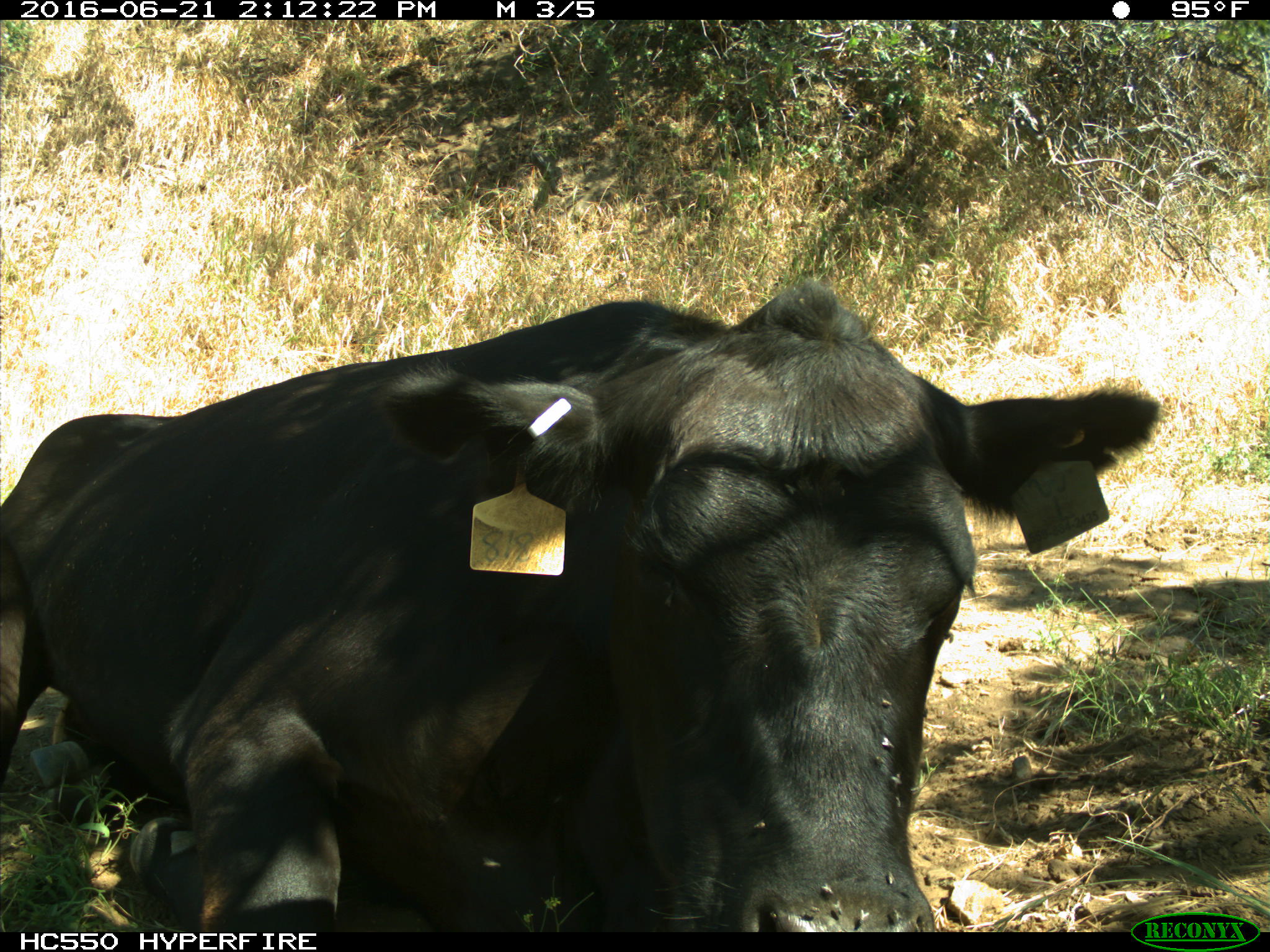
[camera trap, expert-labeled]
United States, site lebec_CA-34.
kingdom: Animalia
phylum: Chordata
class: Mammalia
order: Artiodactyla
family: Bovidae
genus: Bos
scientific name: Bos taurus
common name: domestic cow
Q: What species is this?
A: Bos taurus (domestic cow).